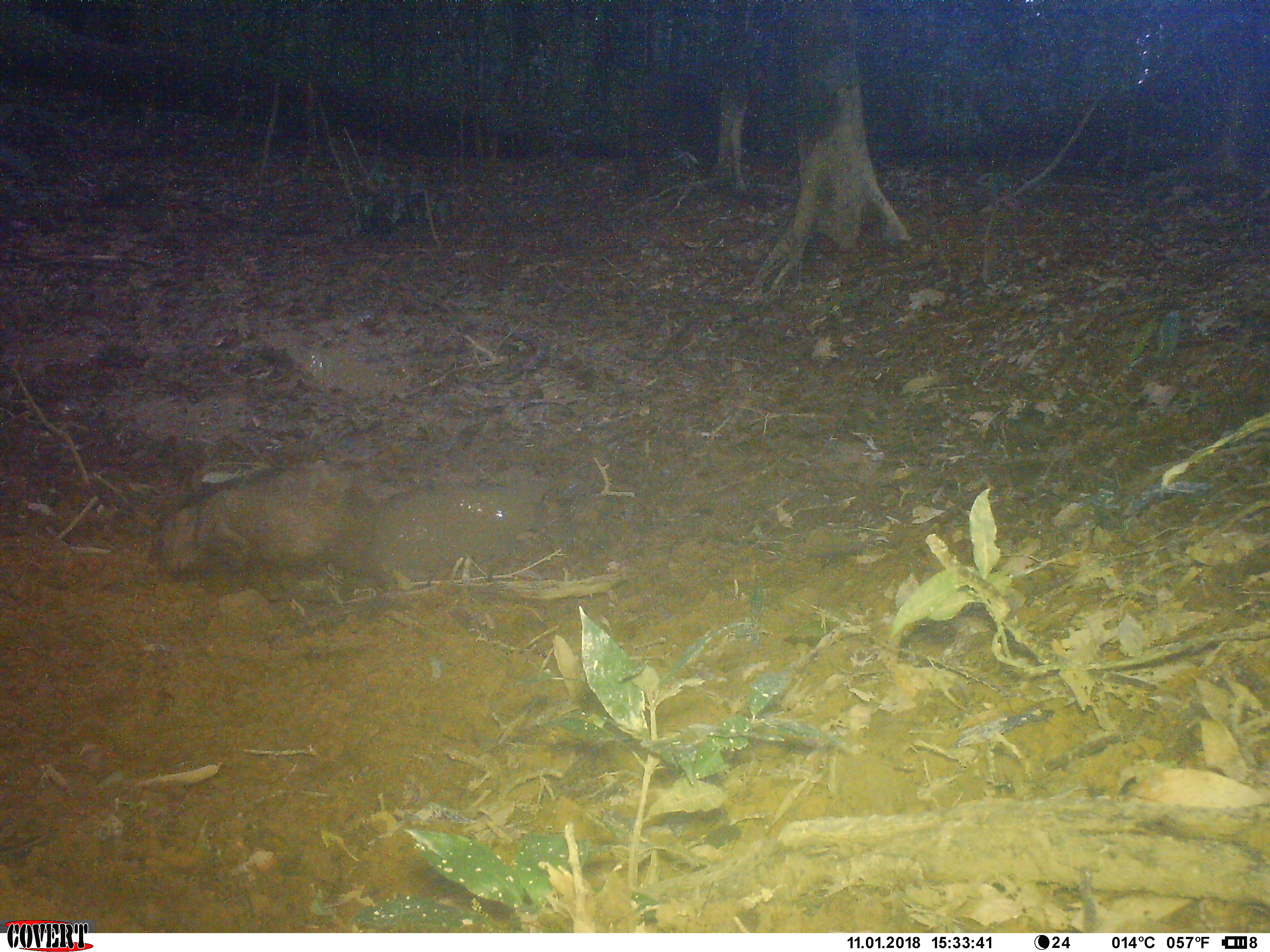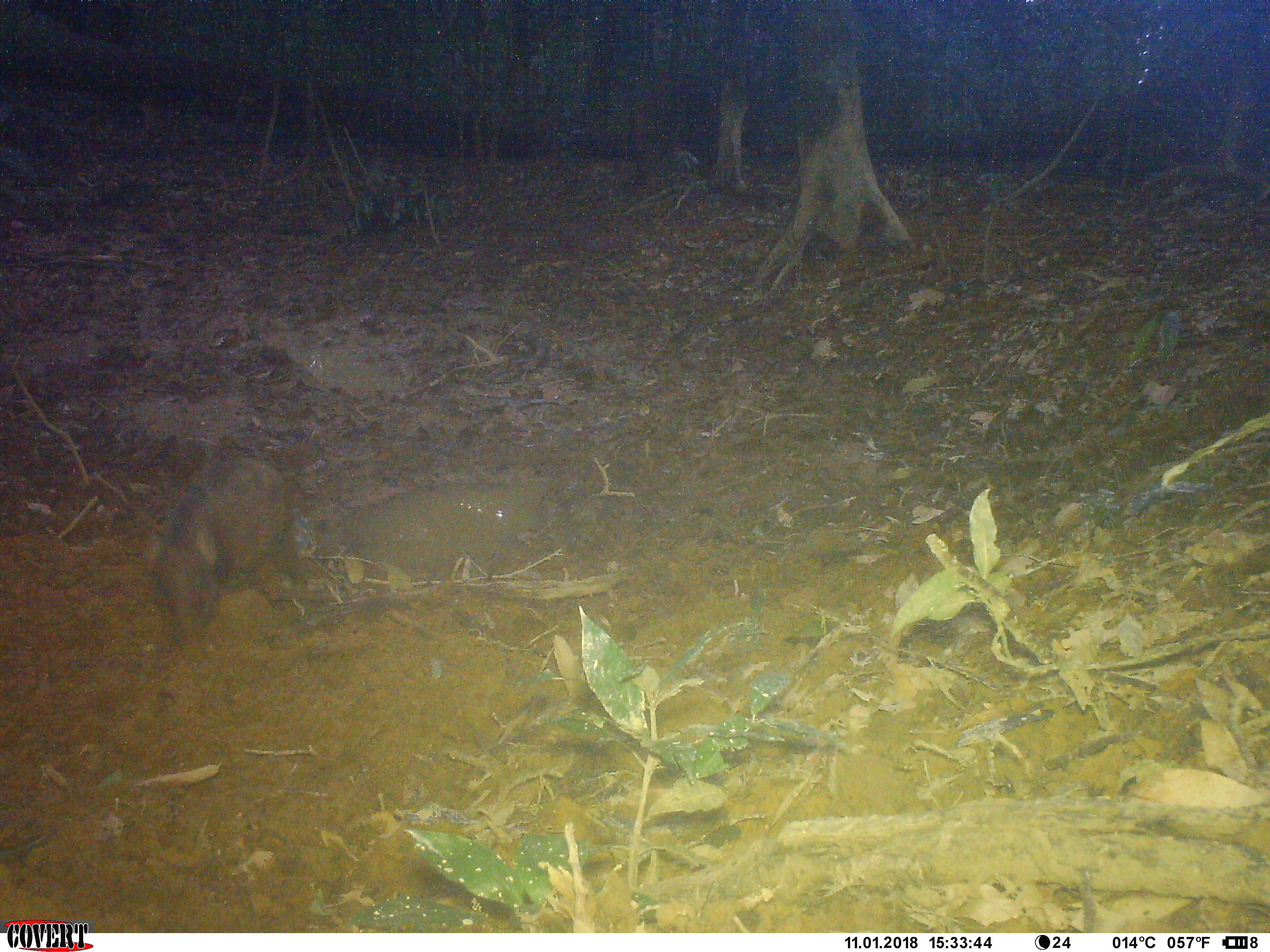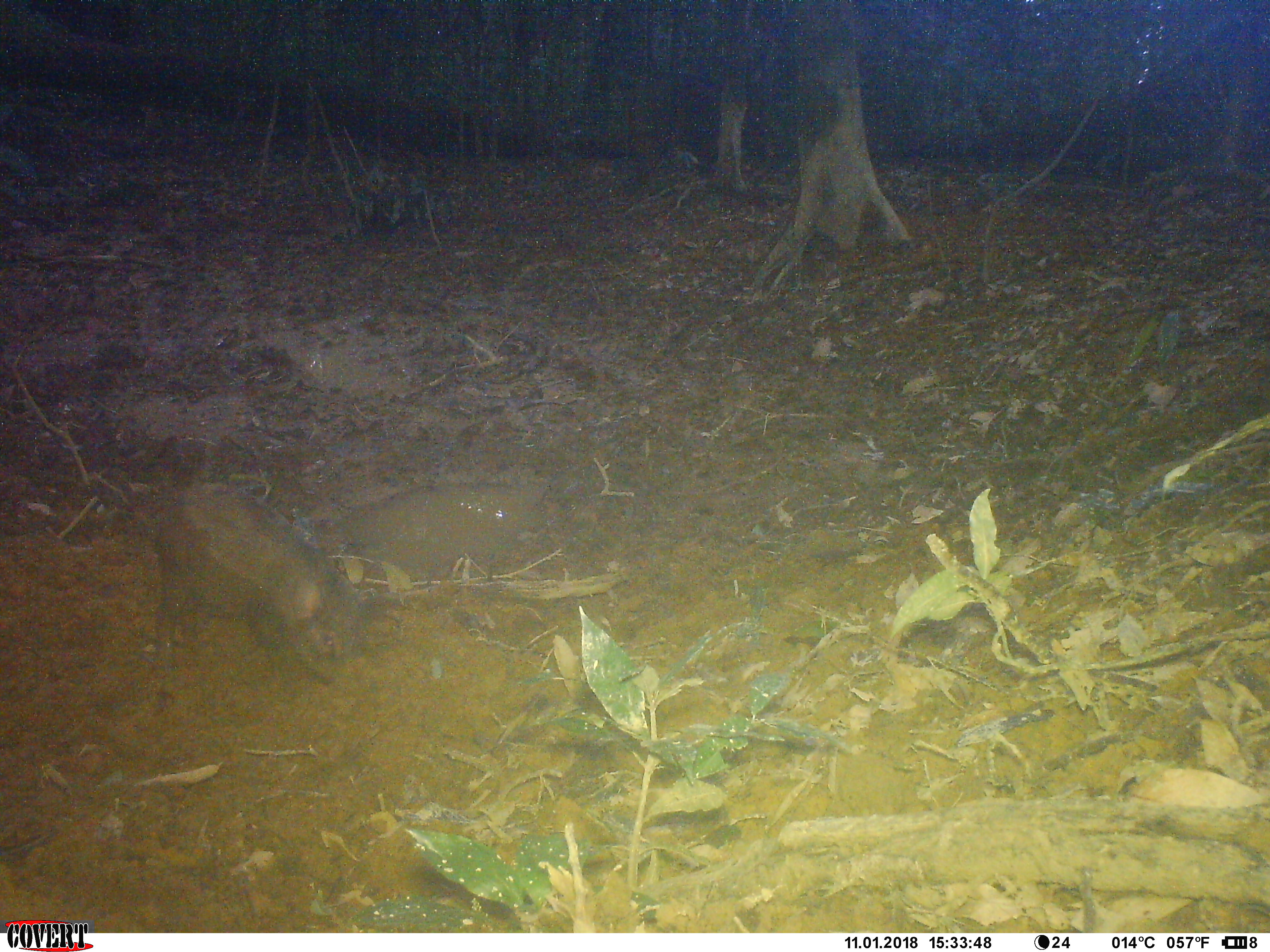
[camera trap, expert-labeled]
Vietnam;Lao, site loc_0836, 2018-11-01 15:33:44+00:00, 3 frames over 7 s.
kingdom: Animalia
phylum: Chordata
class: Mammalia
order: Artiodactyla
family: Suidae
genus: Sus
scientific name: Sus scrofa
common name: eurasian wild pig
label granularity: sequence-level